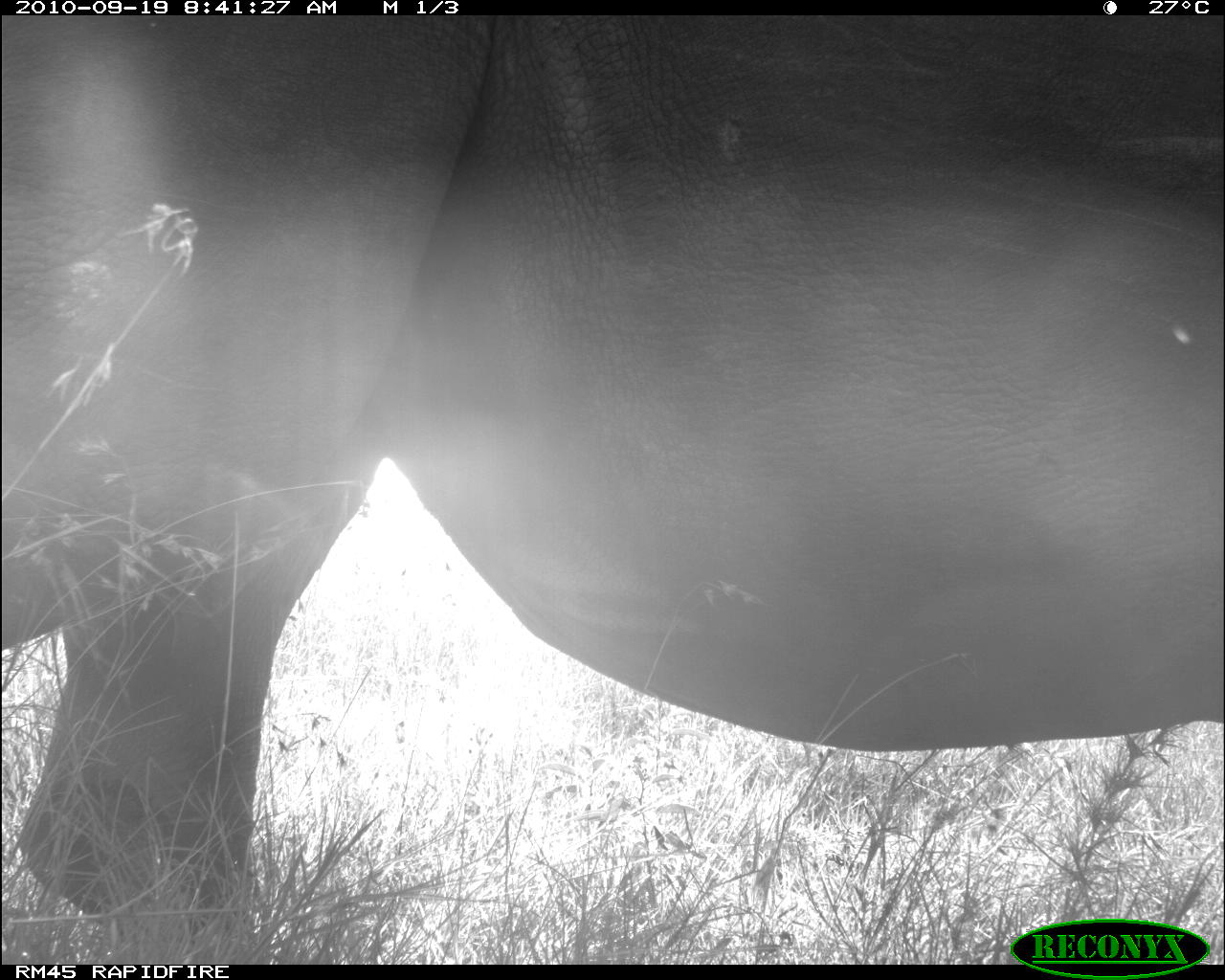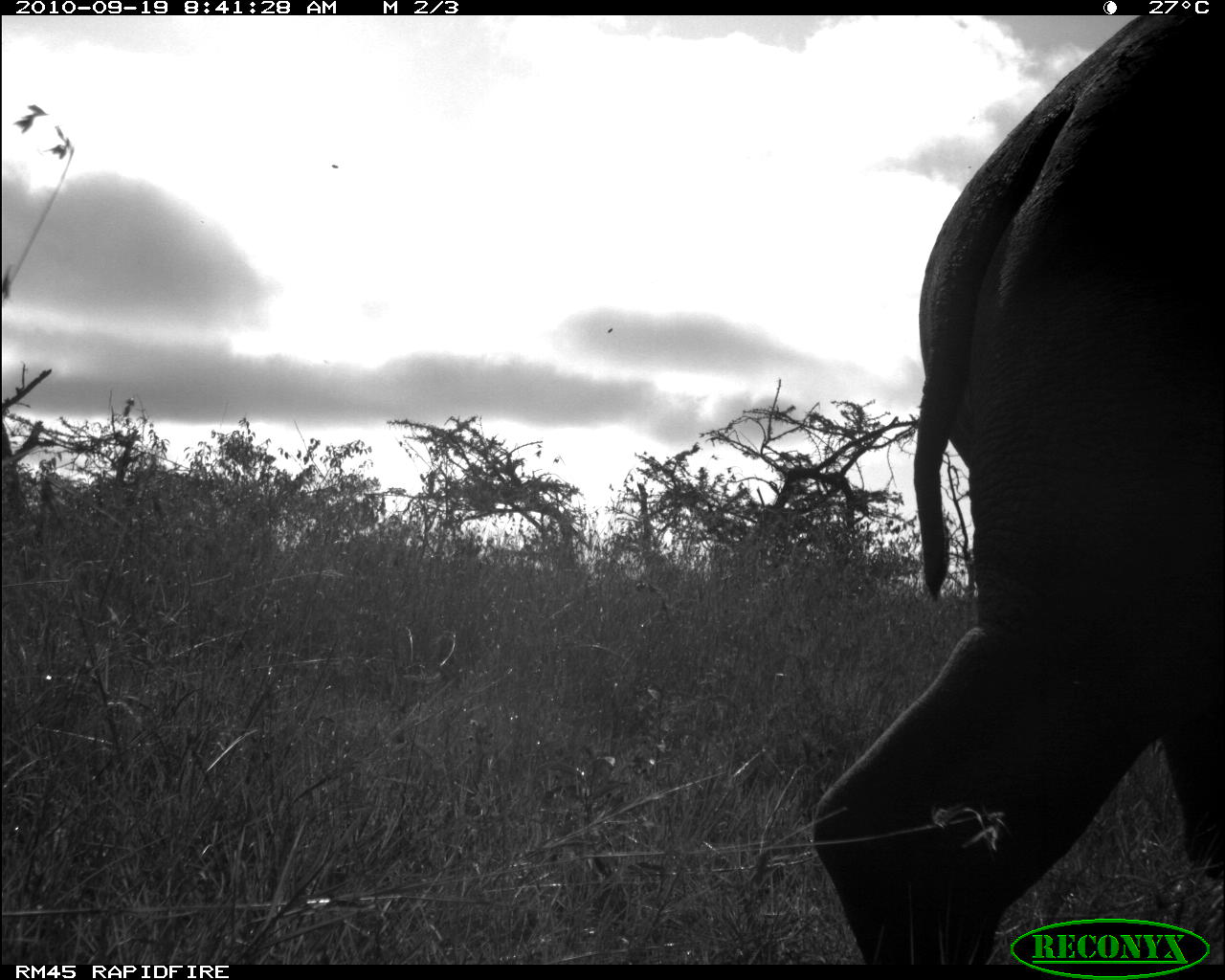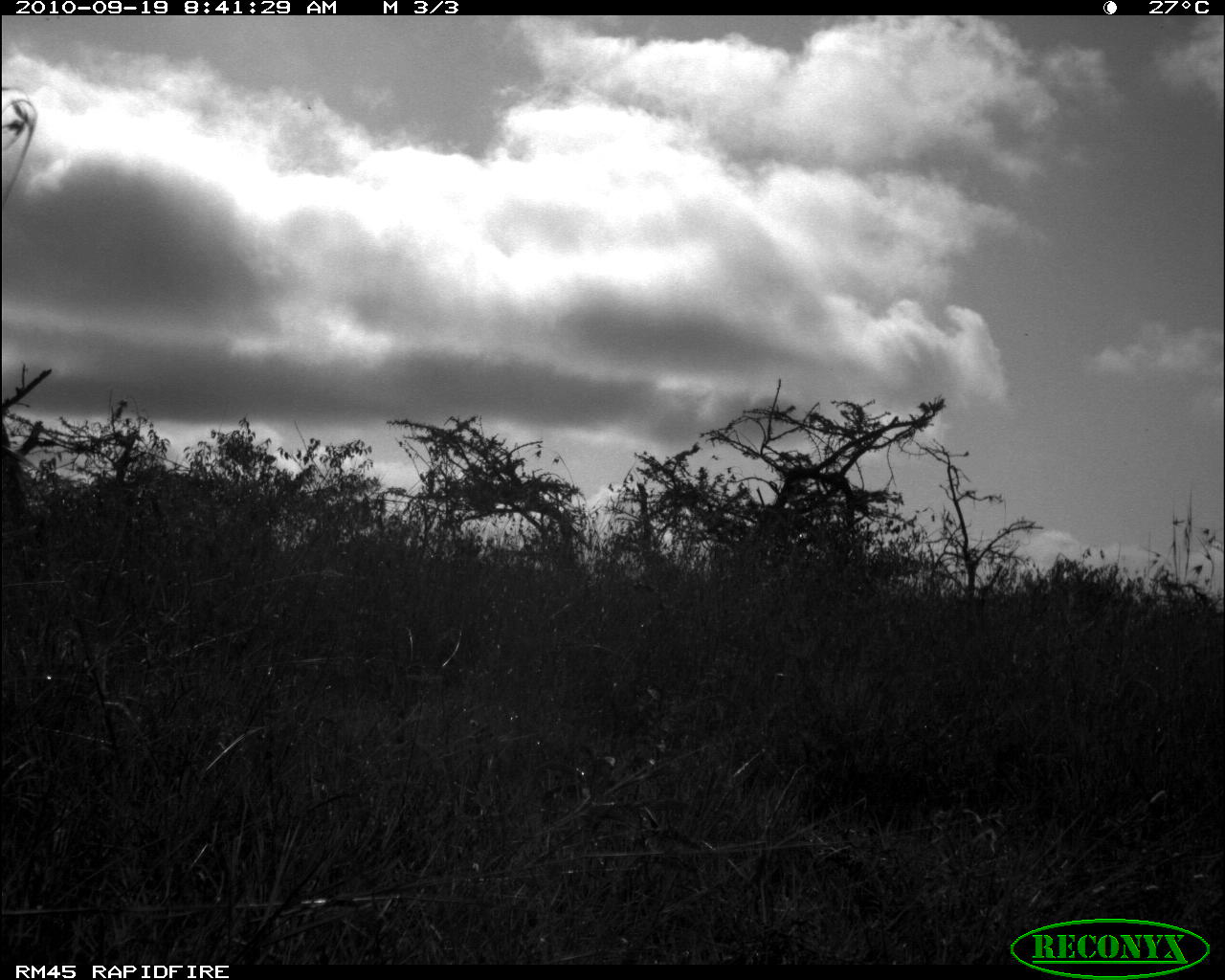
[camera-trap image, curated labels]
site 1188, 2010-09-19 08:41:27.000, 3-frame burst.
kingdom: Animalia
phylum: Chordata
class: Mammalia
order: Perissodactyla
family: Rhinocerotidae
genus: Ceratotherium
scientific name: Ceratotherium simum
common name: white rhinoceros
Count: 1.